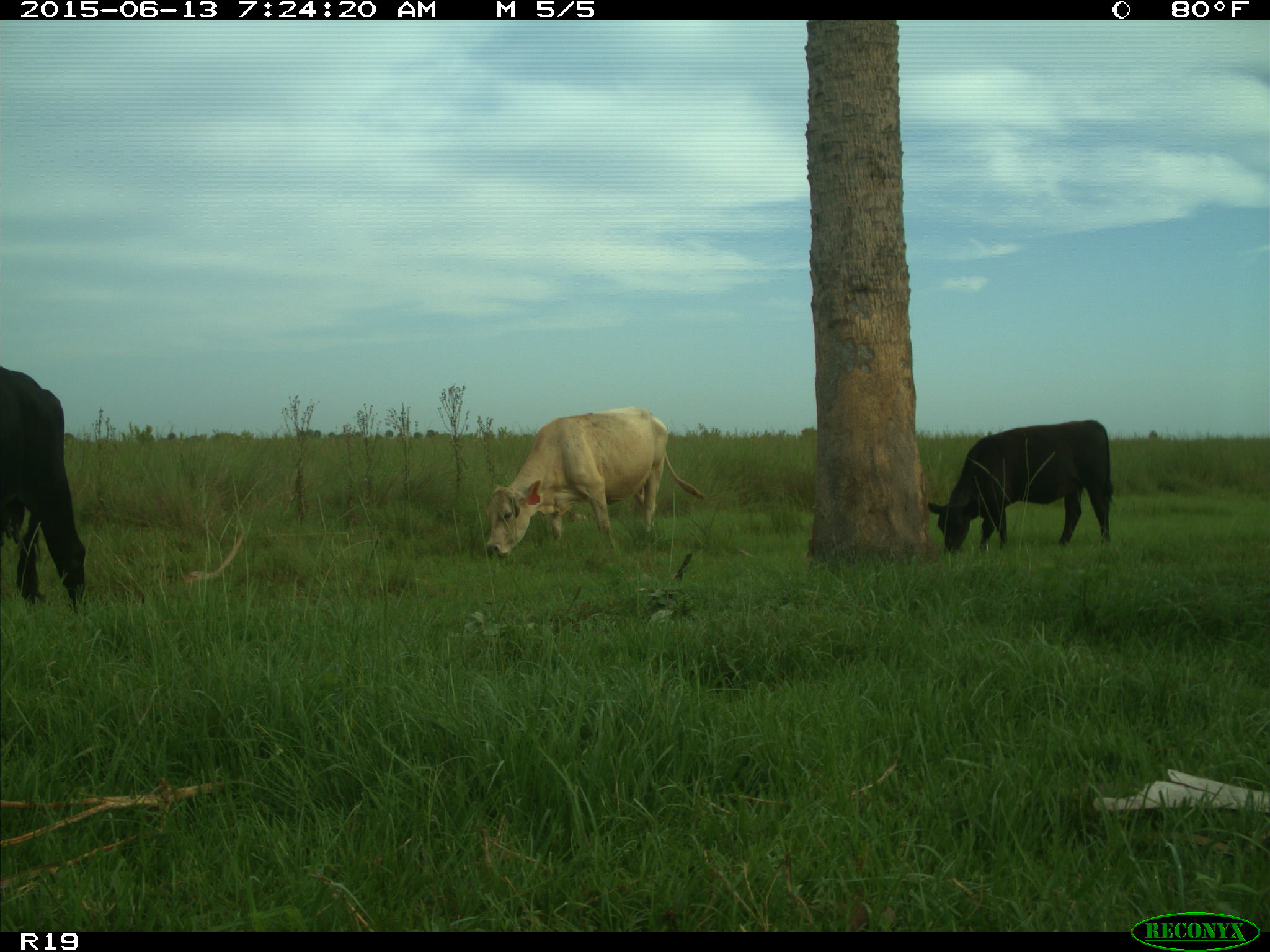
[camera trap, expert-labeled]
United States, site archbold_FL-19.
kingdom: Animalia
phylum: Chordata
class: Mammalia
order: Artiodactyla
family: Bovidae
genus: Bos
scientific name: Bos taurus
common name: domestic cow